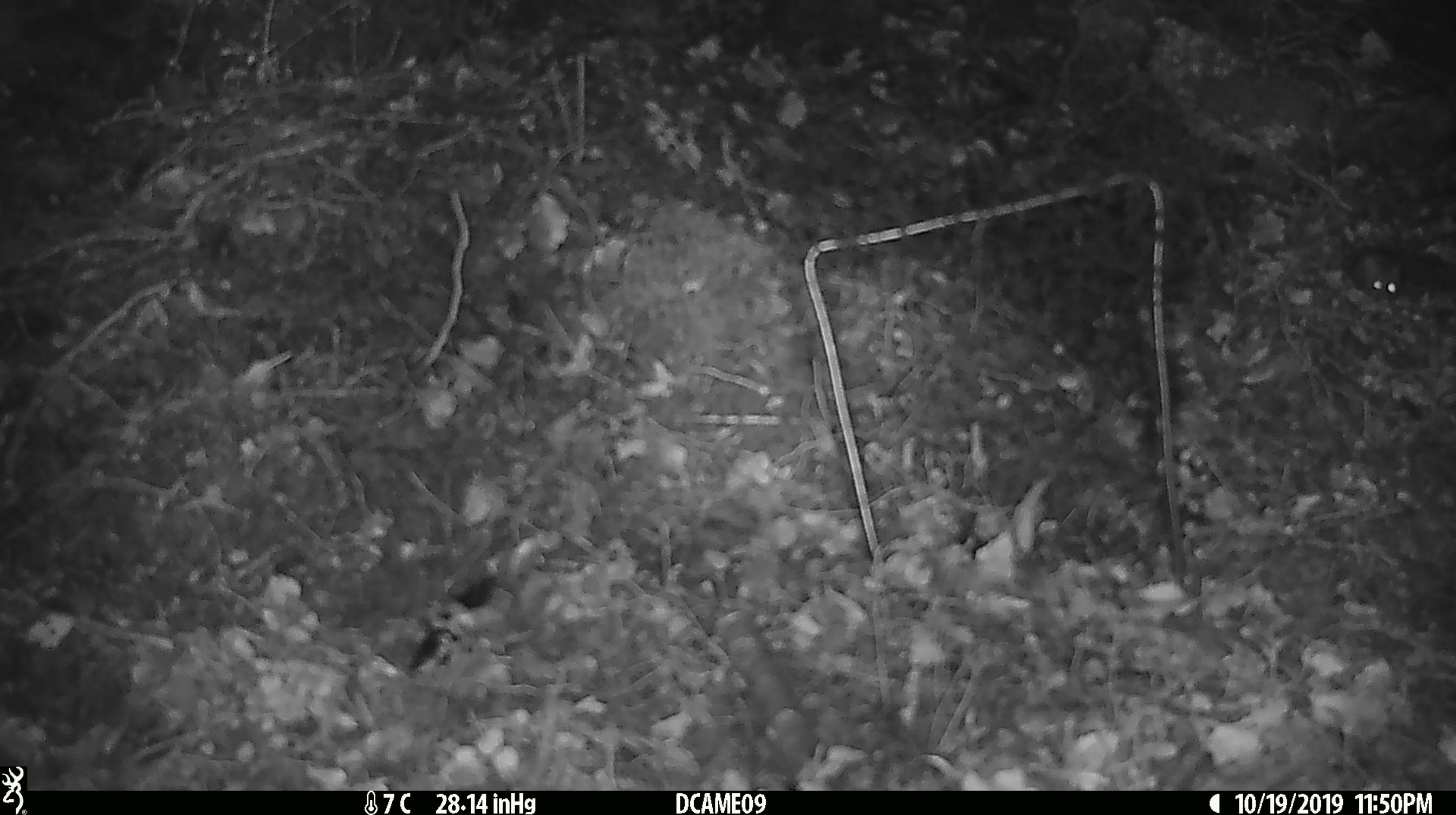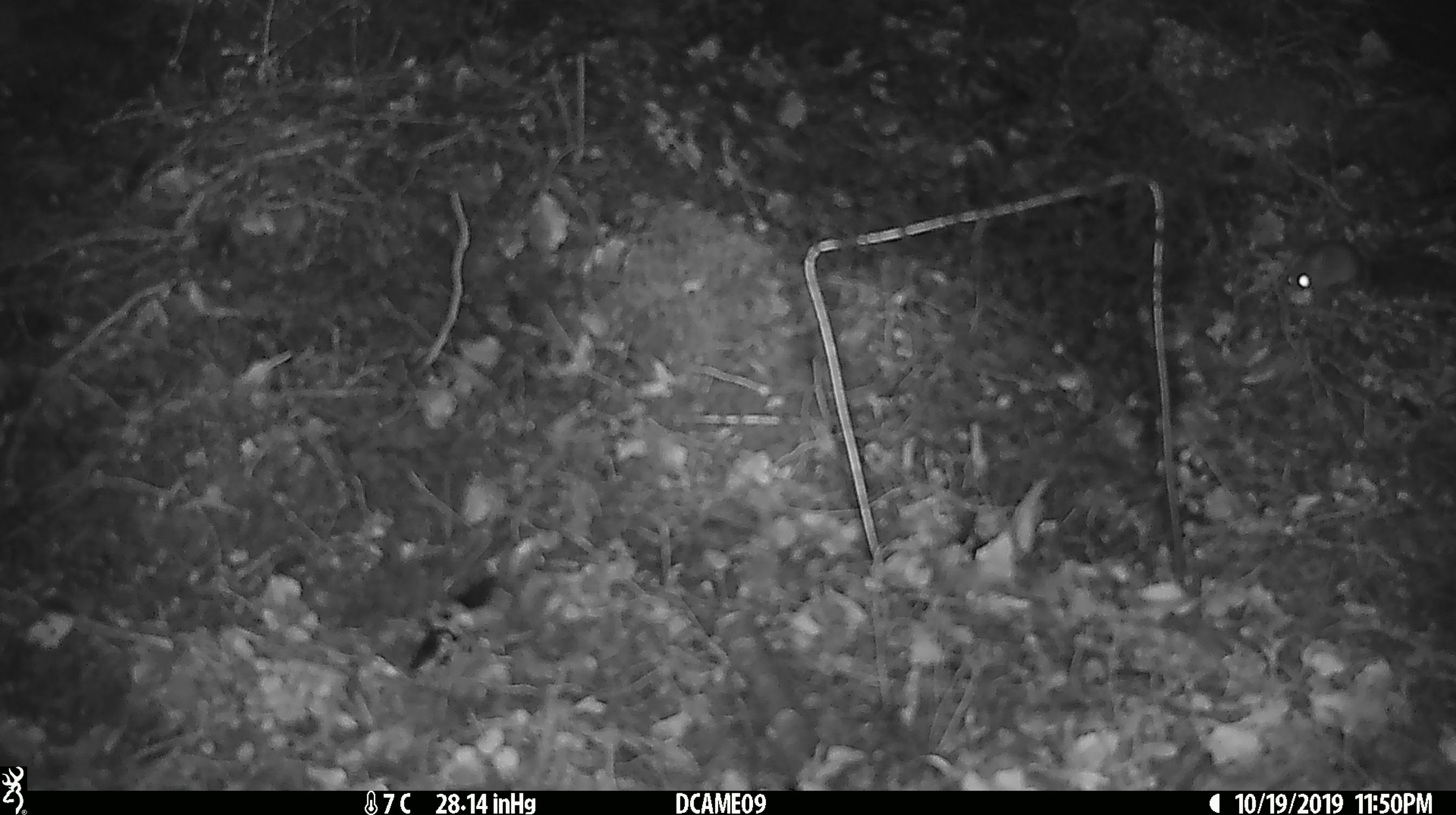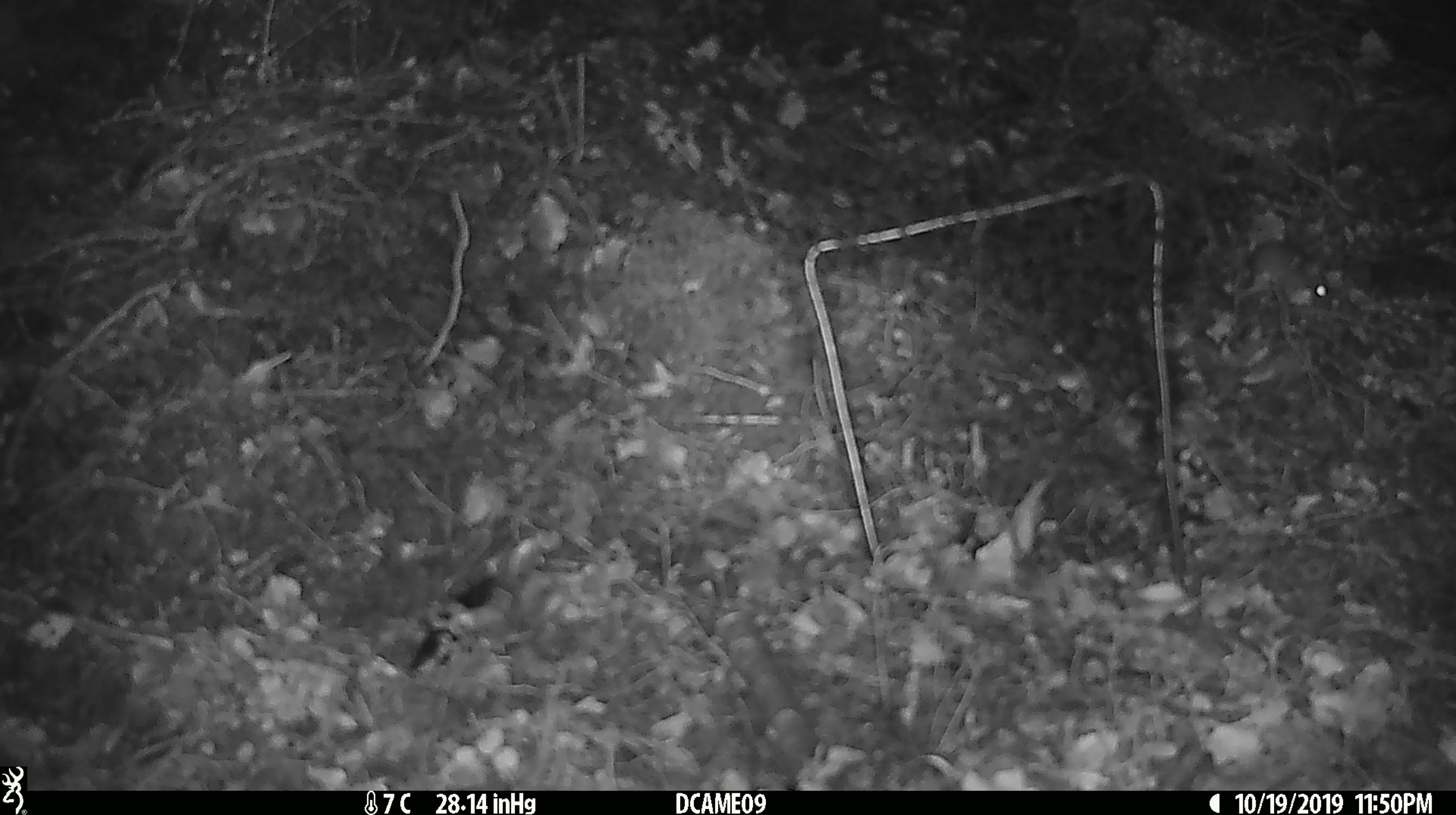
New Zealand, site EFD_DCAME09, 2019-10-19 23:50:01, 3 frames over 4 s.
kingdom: Animalia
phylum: Chordata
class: Mammalia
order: Rodentia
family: Muridae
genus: Mus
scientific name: Mus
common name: mouse